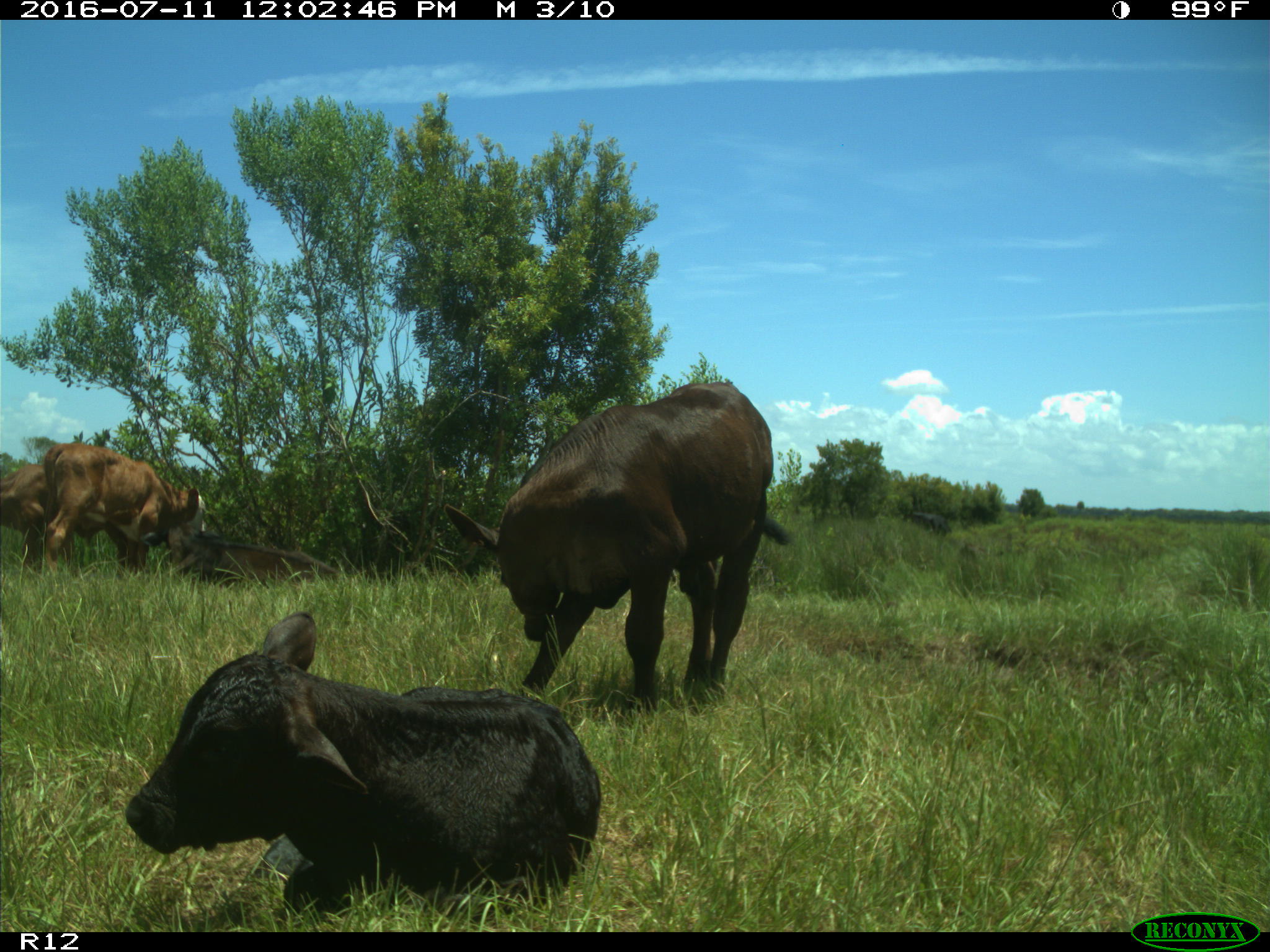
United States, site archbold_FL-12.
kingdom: Animalia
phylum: Chordata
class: Mammalia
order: Artiodactyla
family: Bovidae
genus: Bos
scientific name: Bos taurus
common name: domestic cow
Bos taurus (domestic cow).